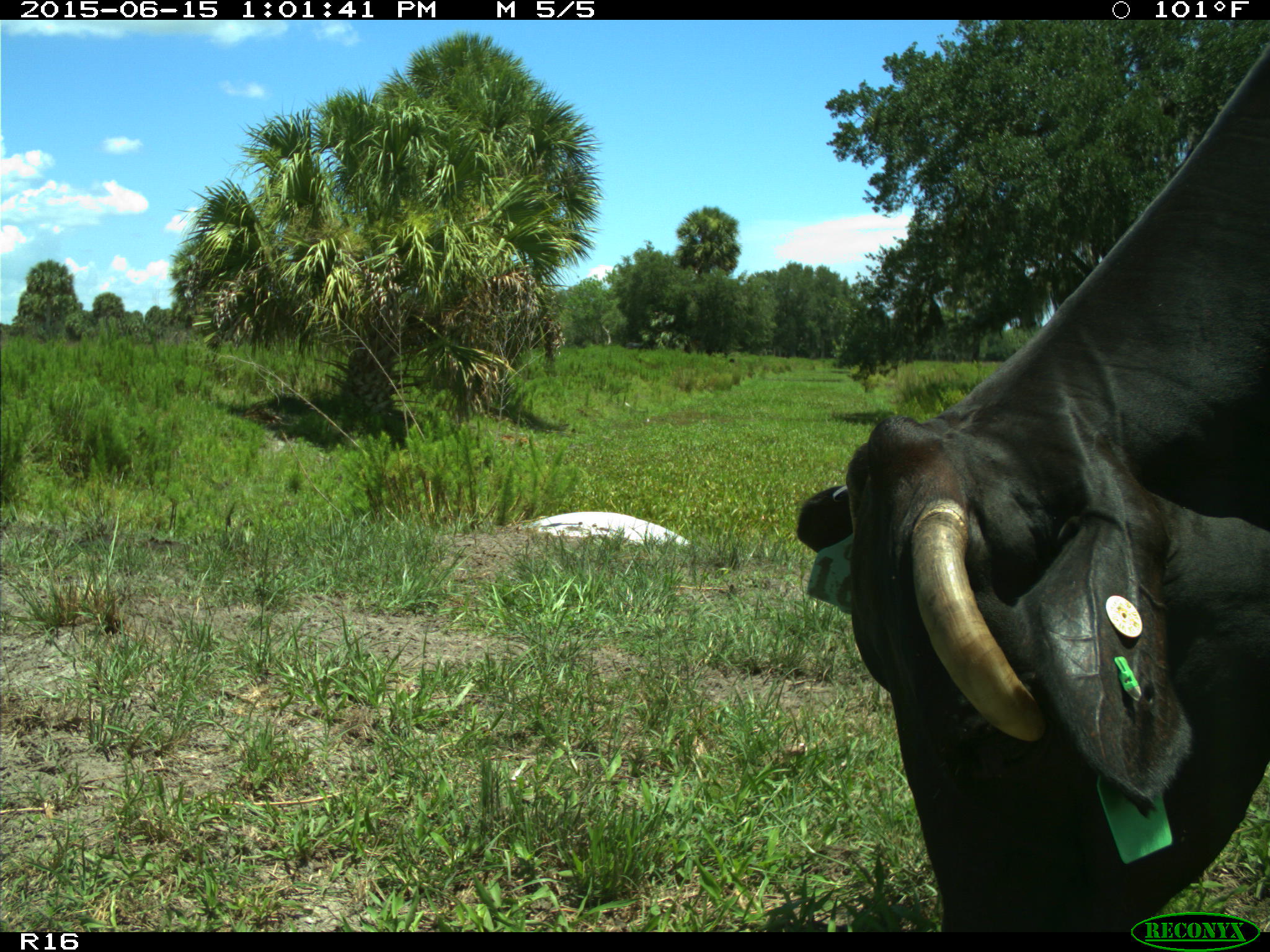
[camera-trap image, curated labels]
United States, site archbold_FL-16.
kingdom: Animalia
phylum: Chordata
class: Mammalia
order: Artiodactyla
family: Bovidae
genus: Bos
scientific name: Bos taurus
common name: domestic cow